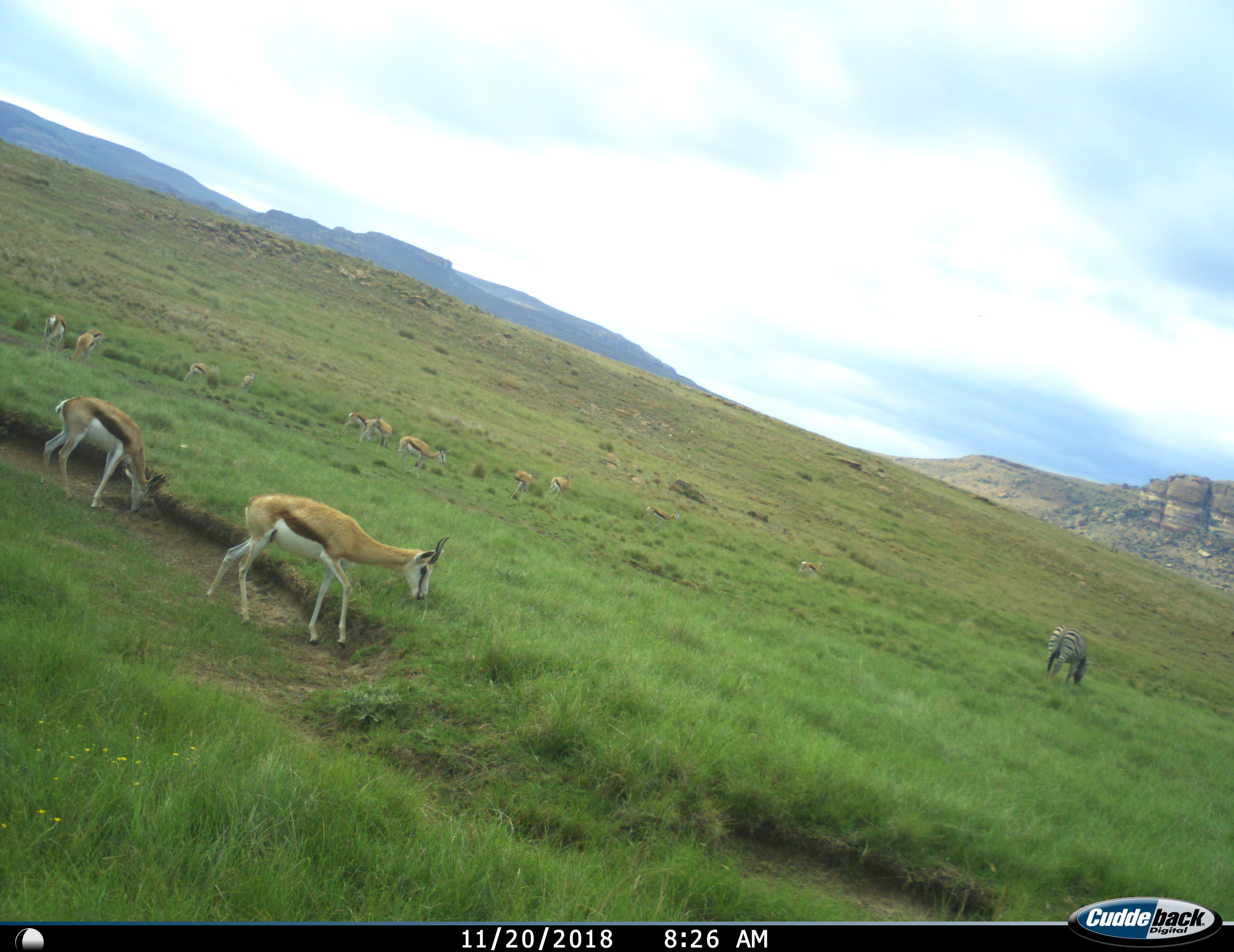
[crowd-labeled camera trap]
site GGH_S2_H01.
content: unidentified animal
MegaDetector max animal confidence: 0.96